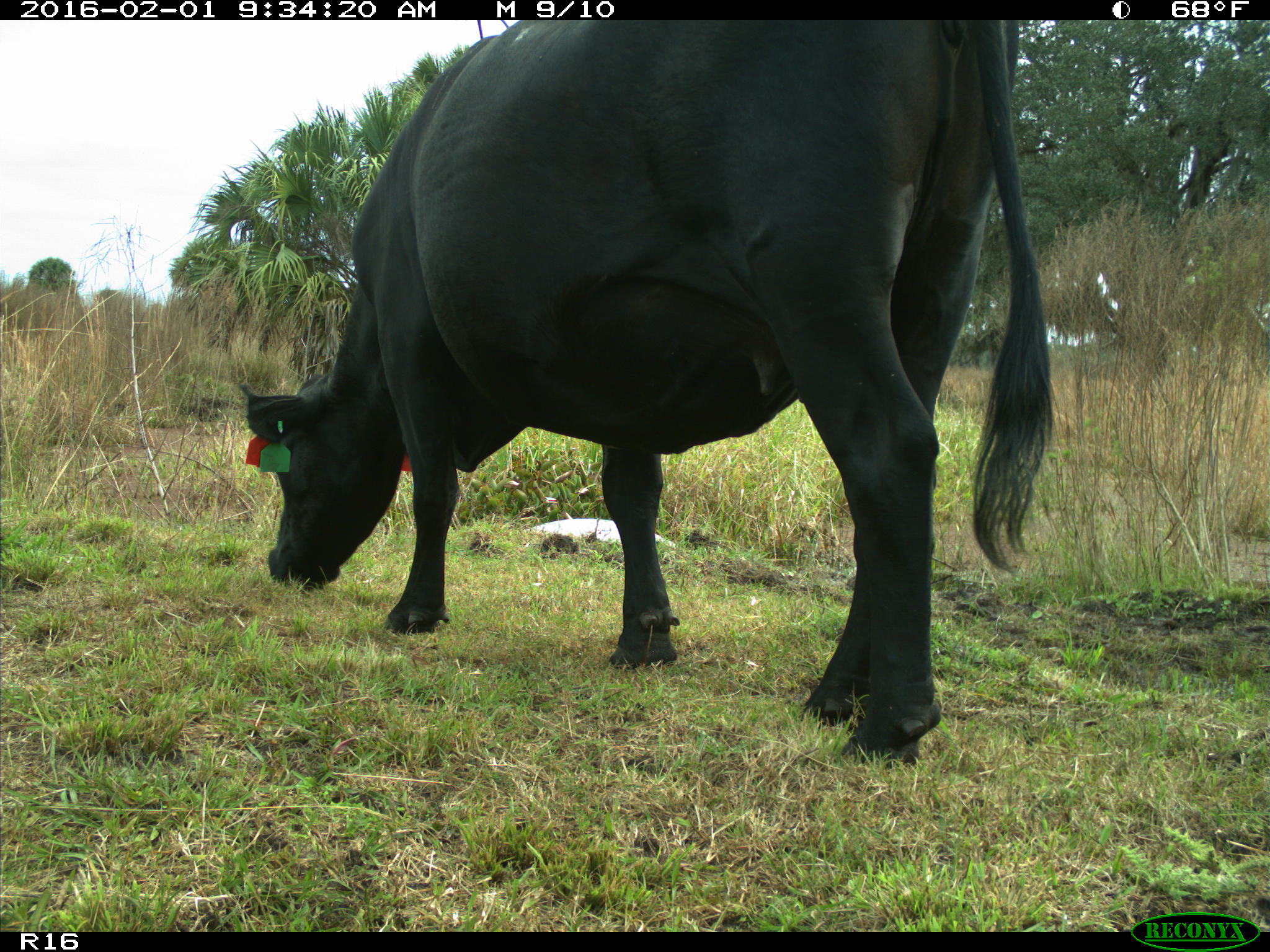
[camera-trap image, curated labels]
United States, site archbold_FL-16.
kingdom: Animalia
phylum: Chordata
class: Mammalia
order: Artiodactyla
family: Bovidae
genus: Bos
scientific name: Bos taurus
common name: domestic cow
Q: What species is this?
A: Bos taurus (domestic cow).